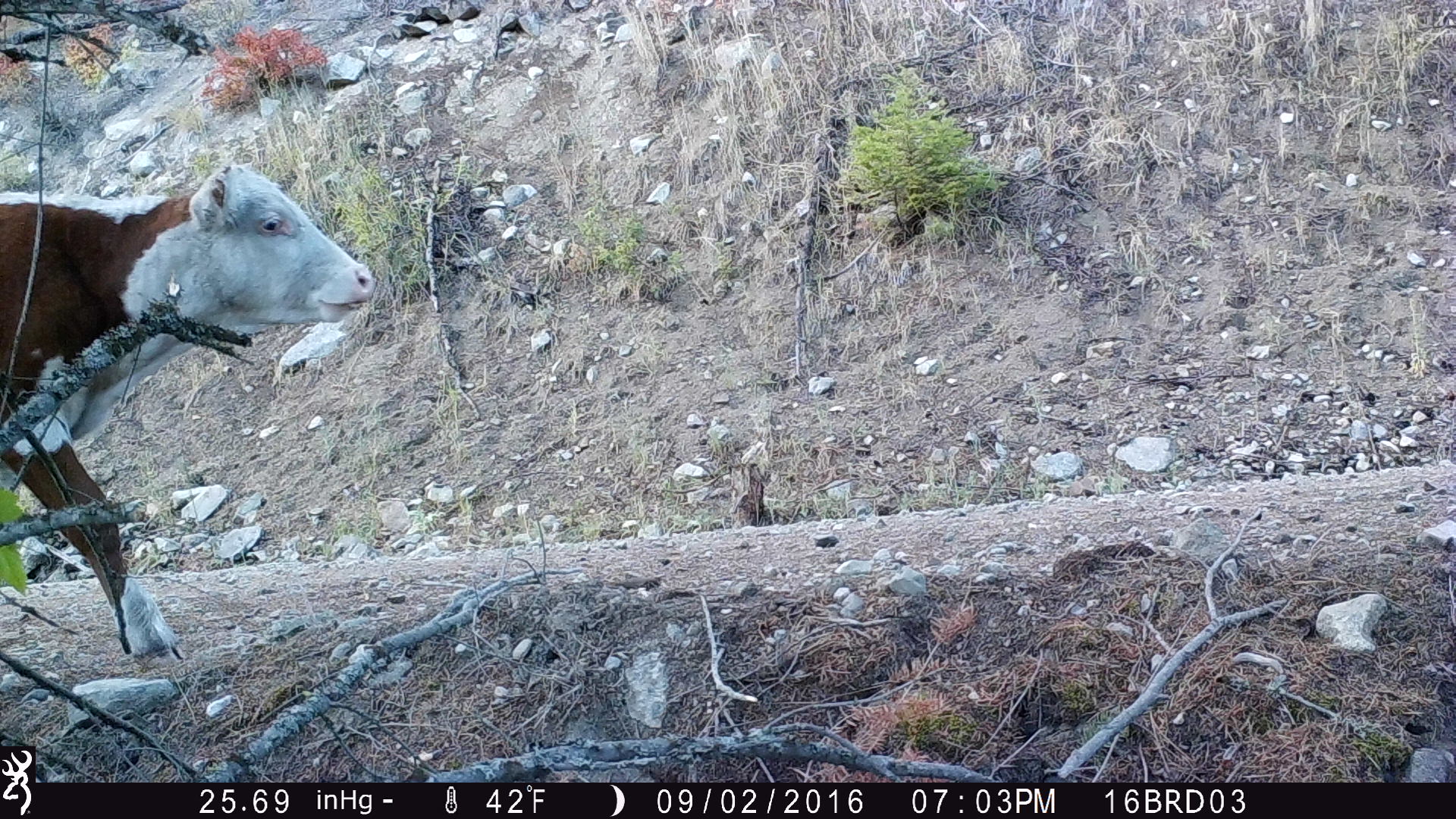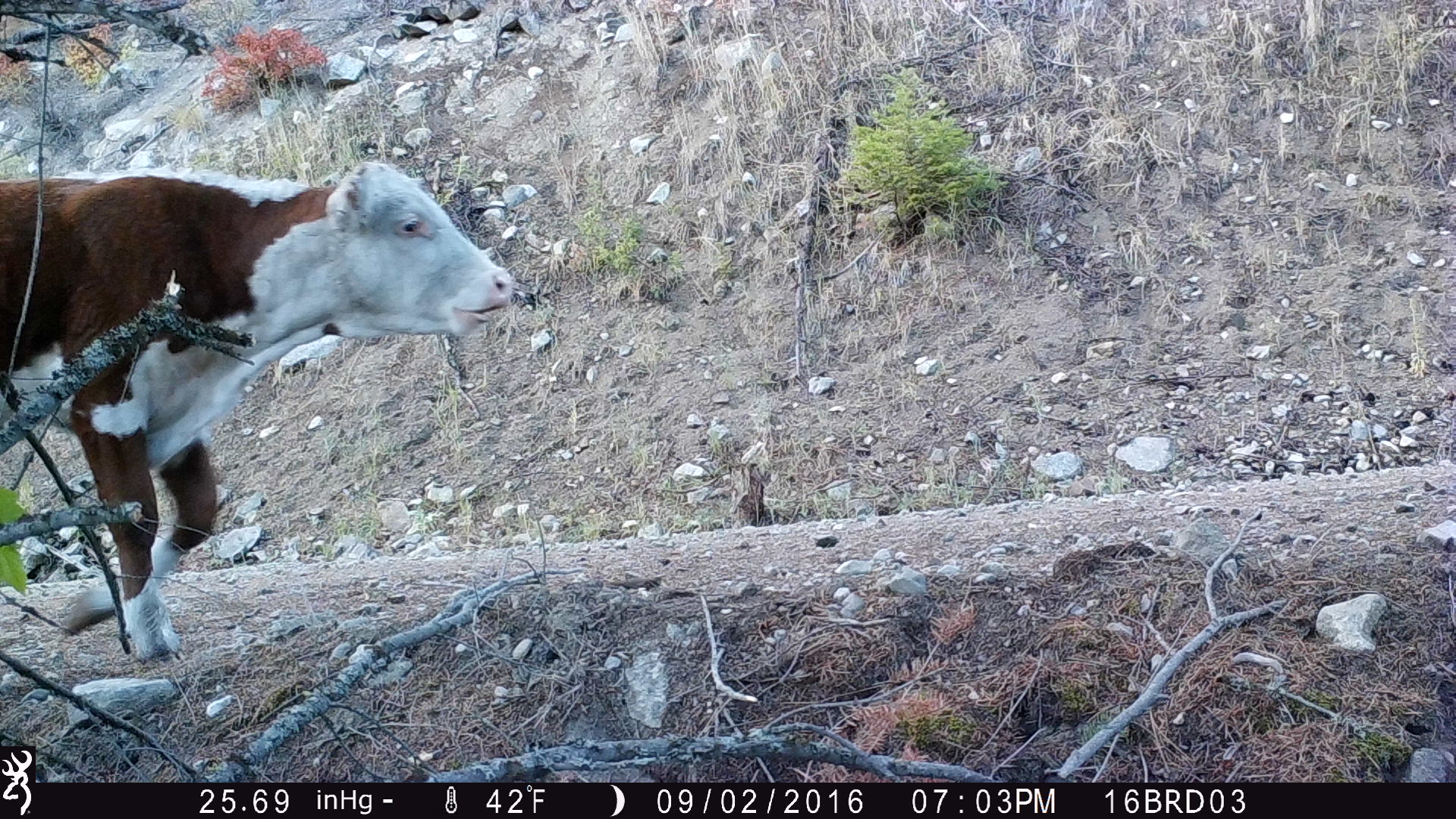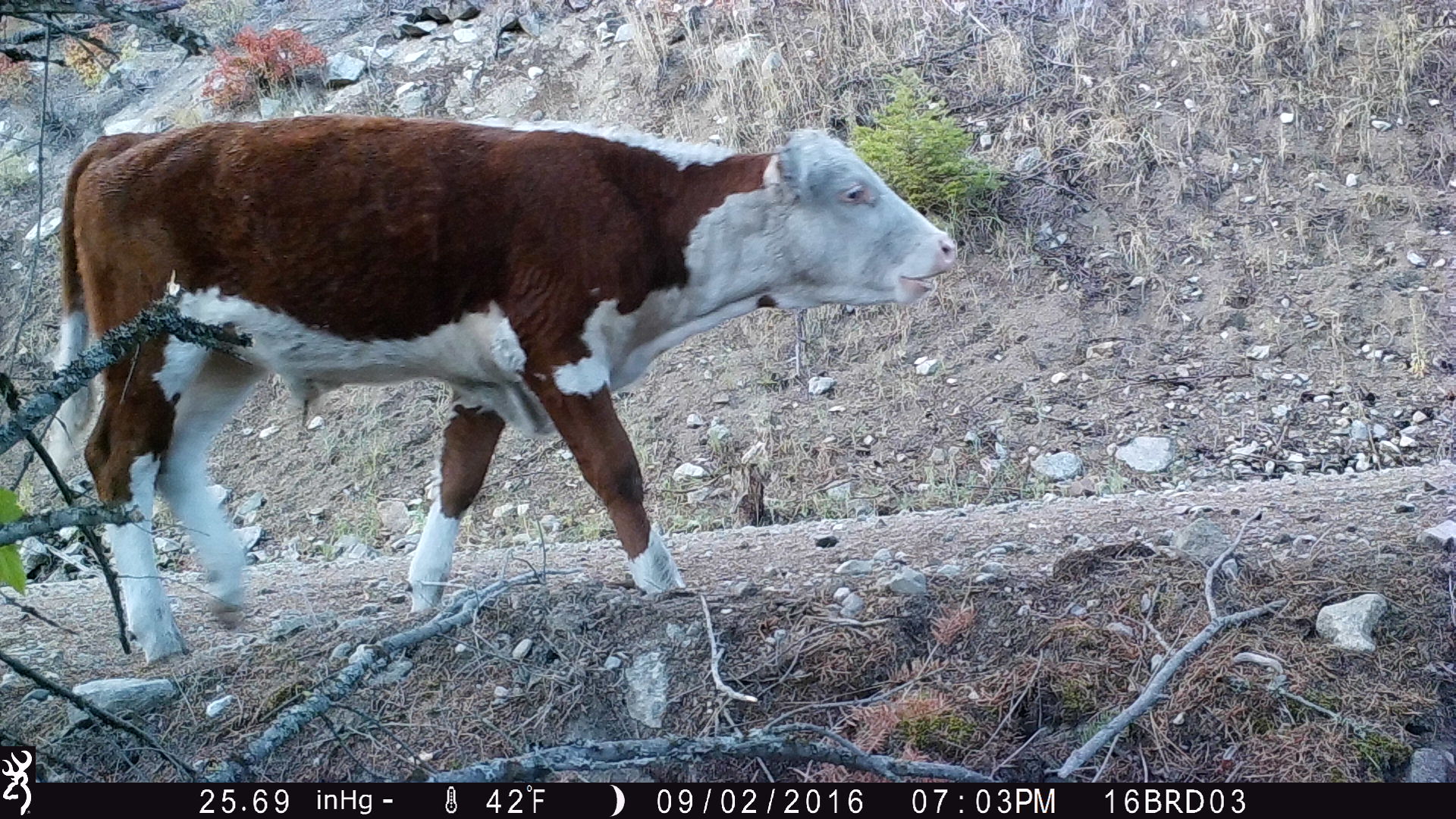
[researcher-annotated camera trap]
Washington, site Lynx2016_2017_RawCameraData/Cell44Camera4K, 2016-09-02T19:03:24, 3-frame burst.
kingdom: Animalia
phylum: Chordata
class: Mammalia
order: Artiodactyla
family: Bovidae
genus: Bos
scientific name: Bos taurus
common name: domestic cattle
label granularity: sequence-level